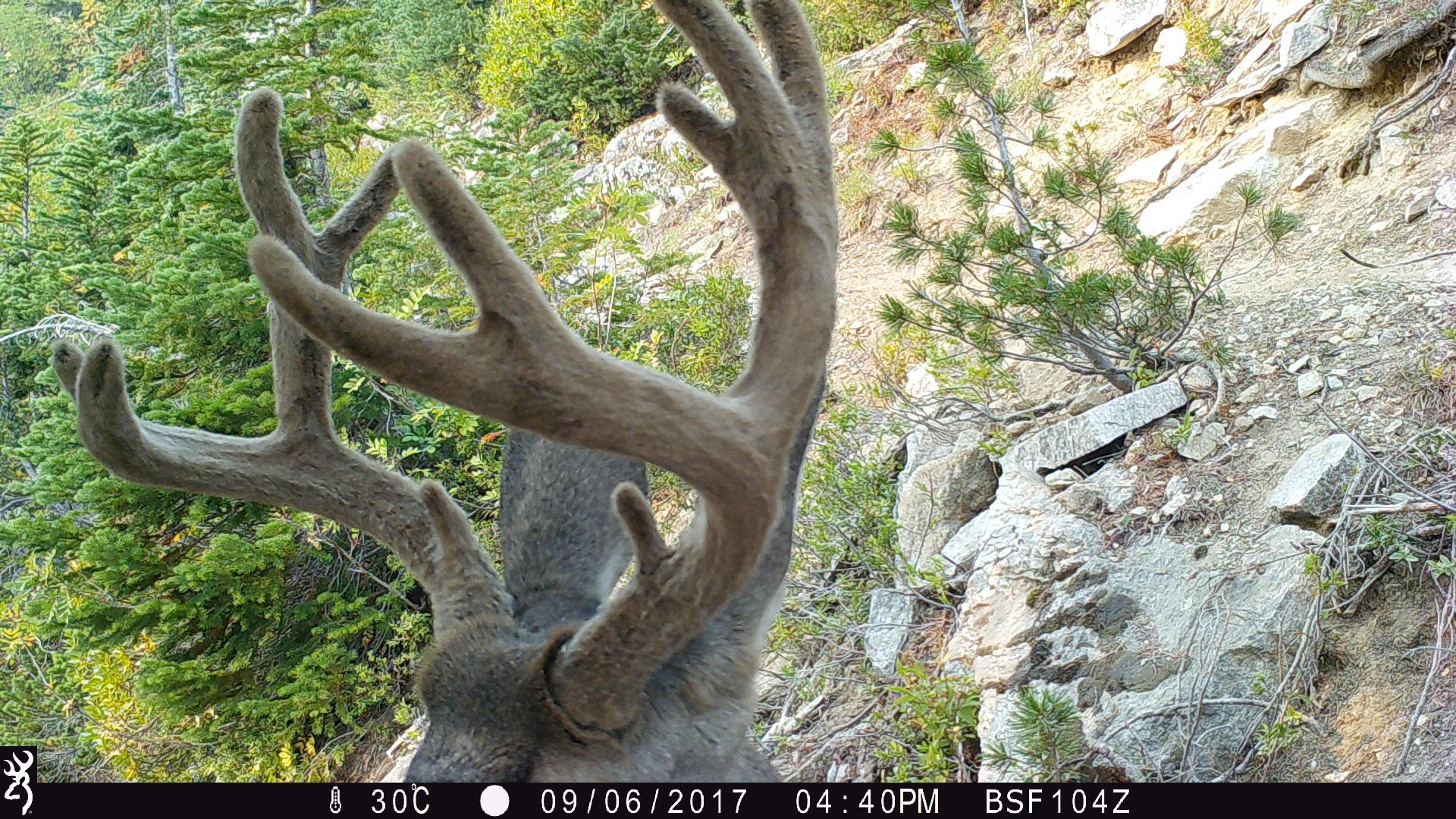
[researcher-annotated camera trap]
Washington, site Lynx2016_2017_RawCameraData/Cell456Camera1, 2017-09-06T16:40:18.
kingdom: Animalia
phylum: Chordata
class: Mammalia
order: Artiodactyla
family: Cervidae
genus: Odocoileus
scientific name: Odocoileus hemionus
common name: mule deer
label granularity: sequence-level